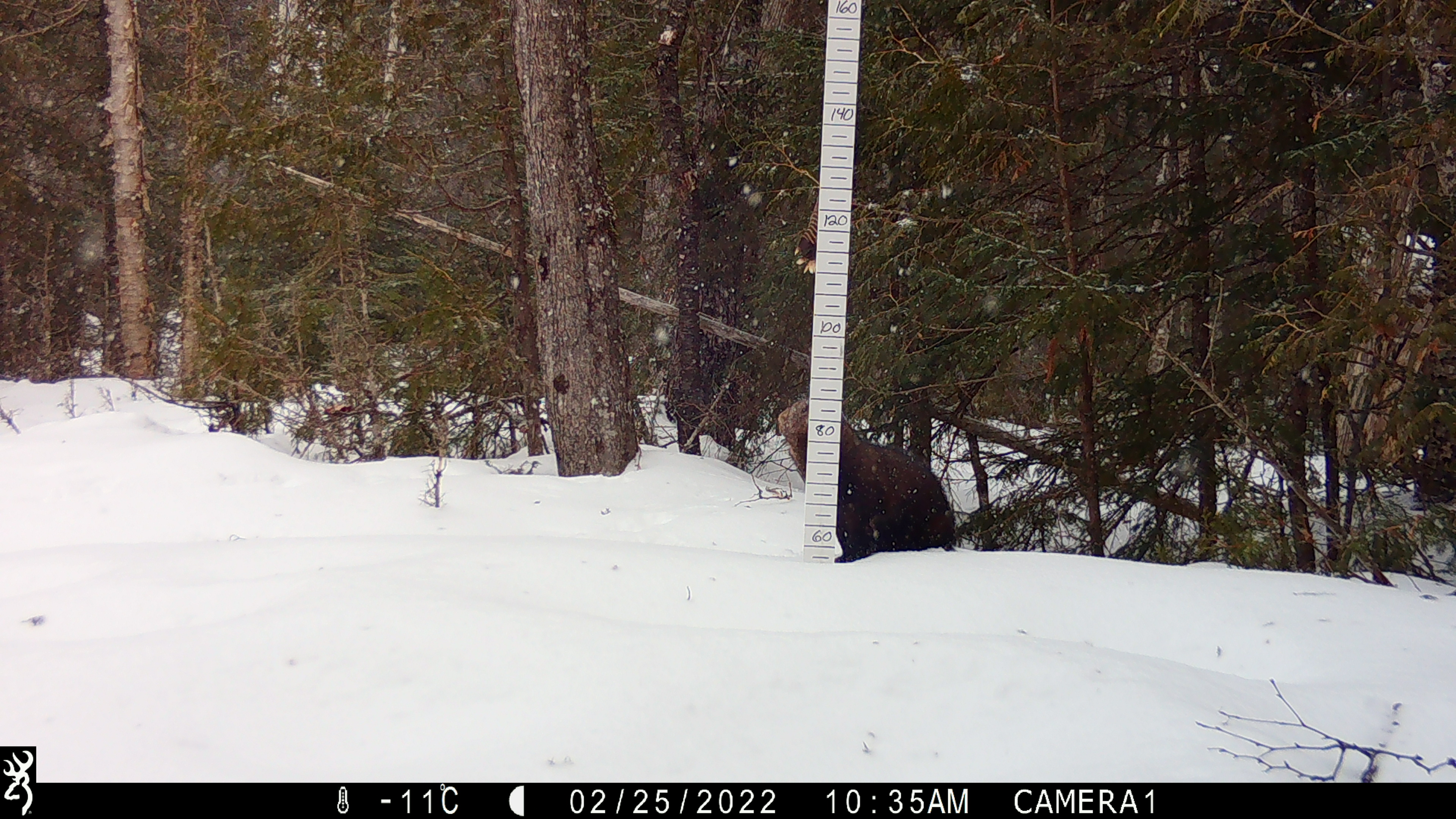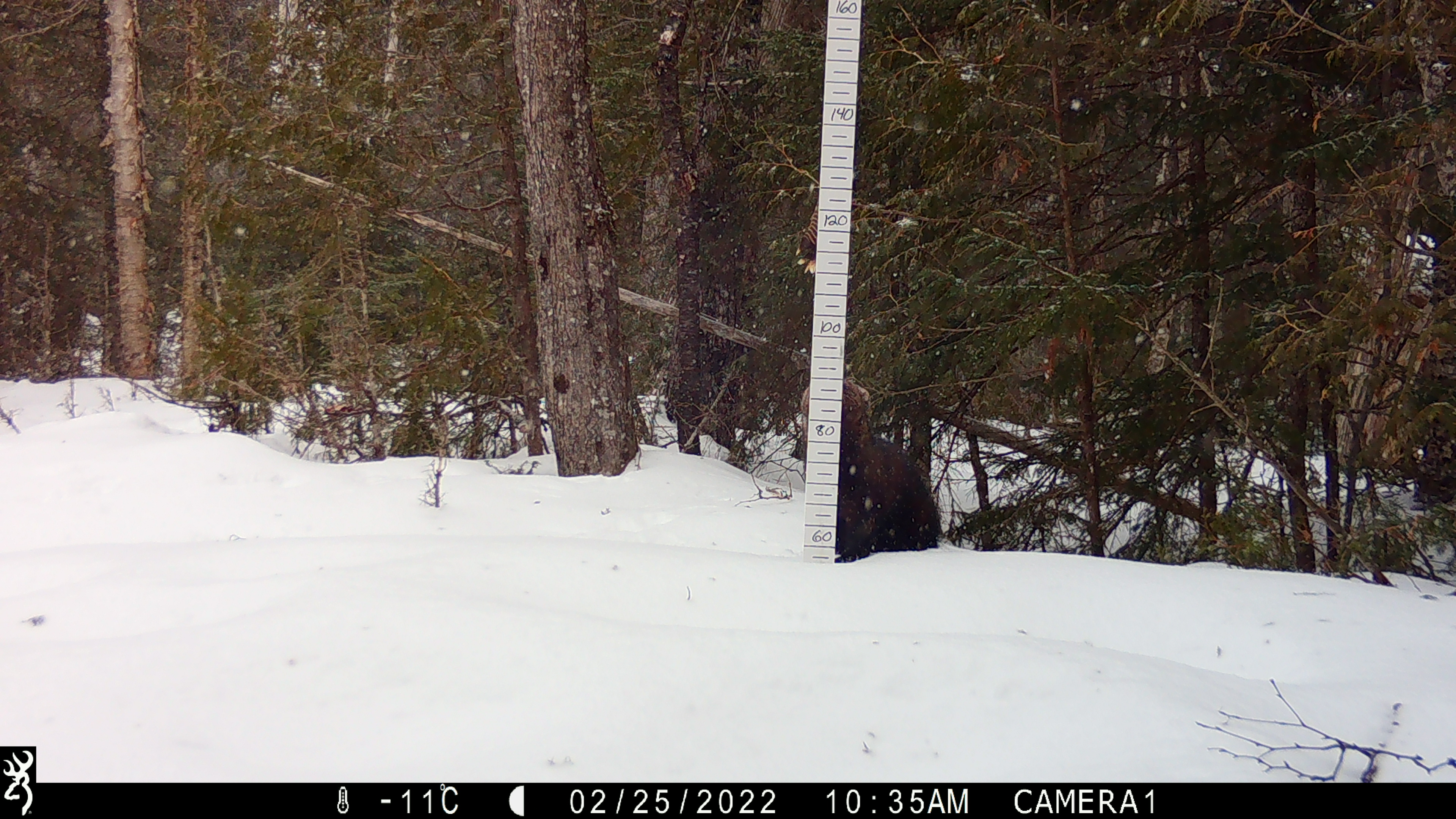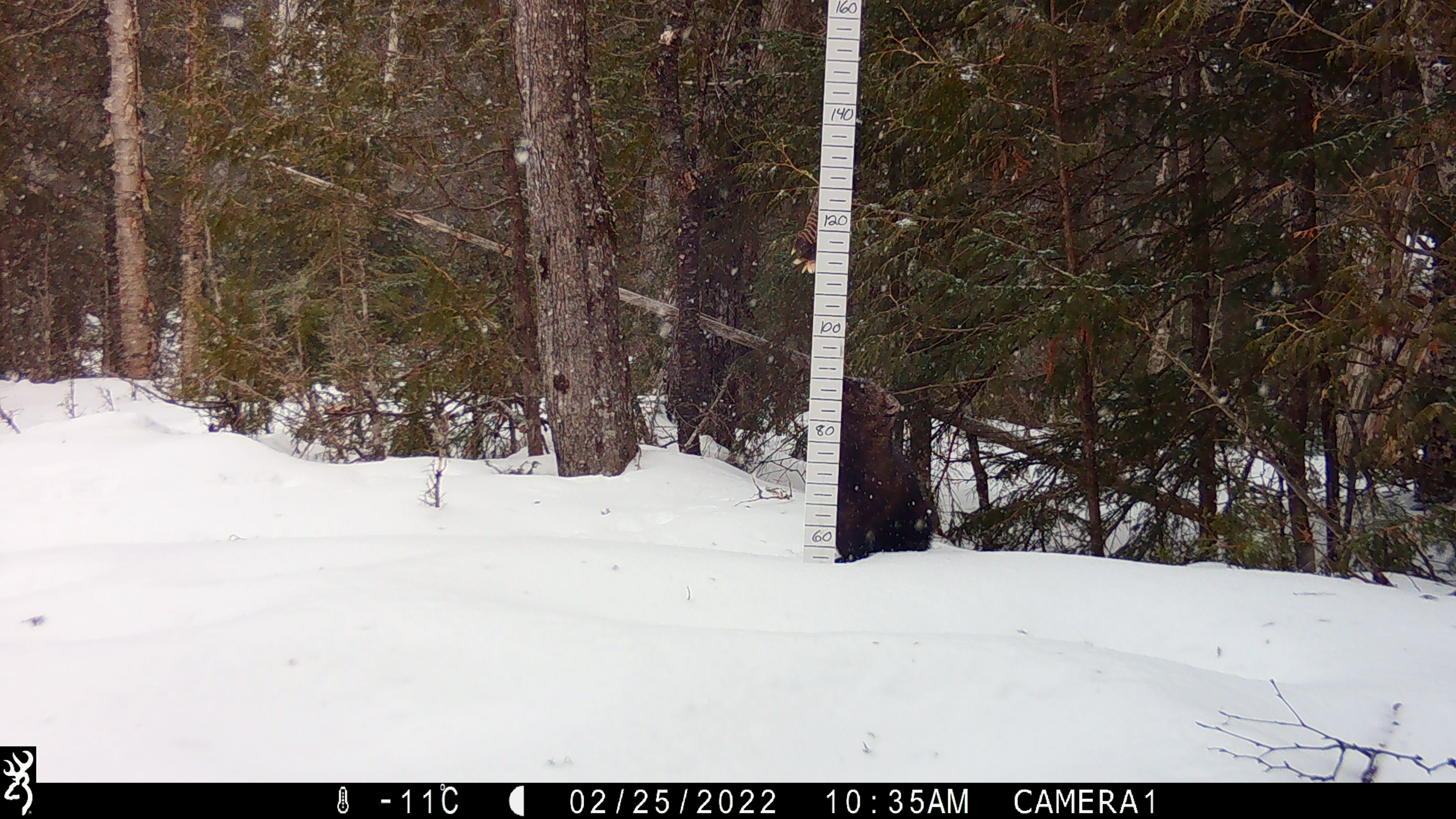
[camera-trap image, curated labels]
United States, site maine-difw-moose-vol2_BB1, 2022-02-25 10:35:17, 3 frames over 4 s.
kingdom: Animalia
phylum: Chordata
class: Mammalia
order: Carnivora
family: Mustelidae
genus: Pekania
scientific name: Pekania pennanti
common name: fisher